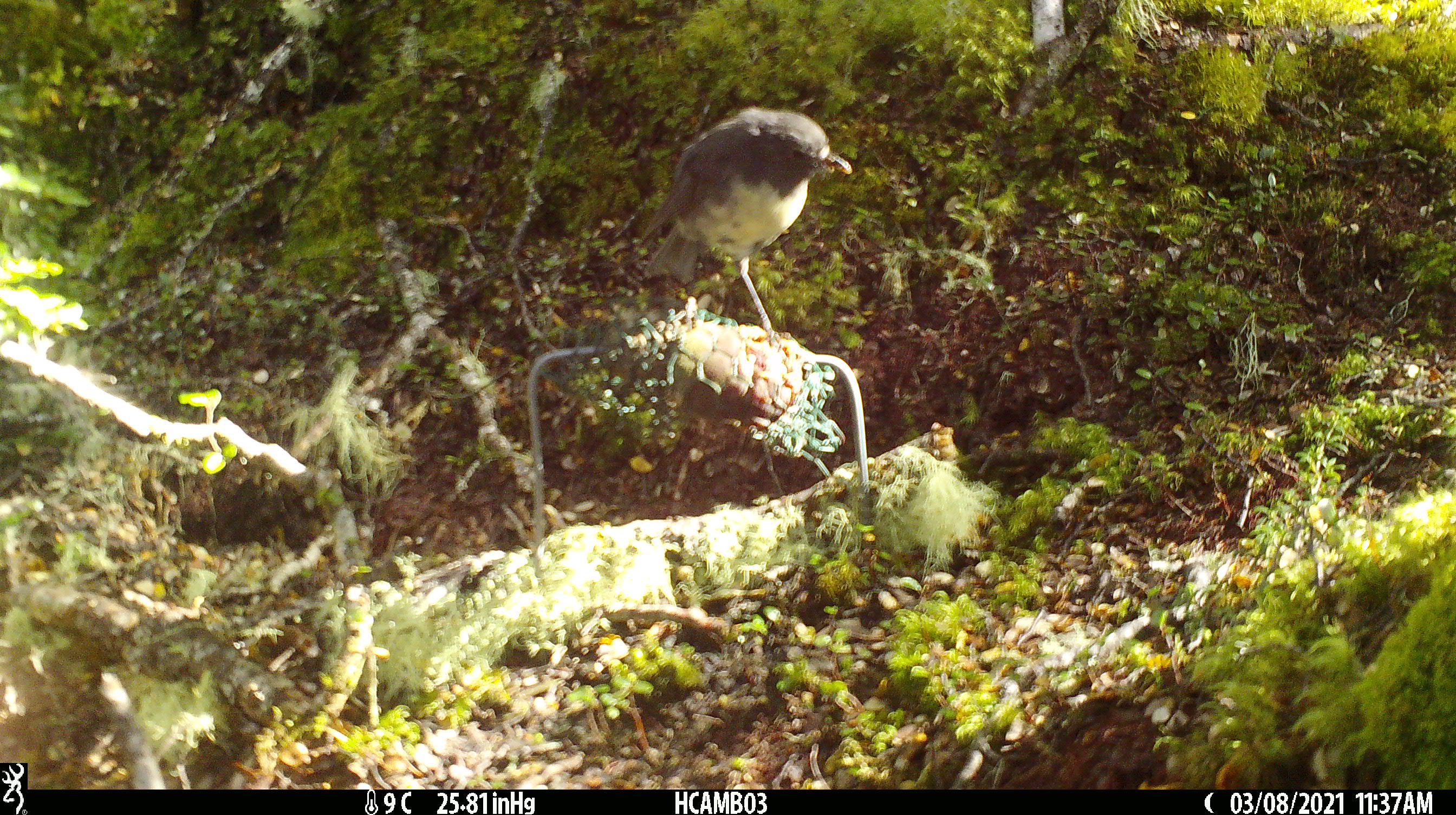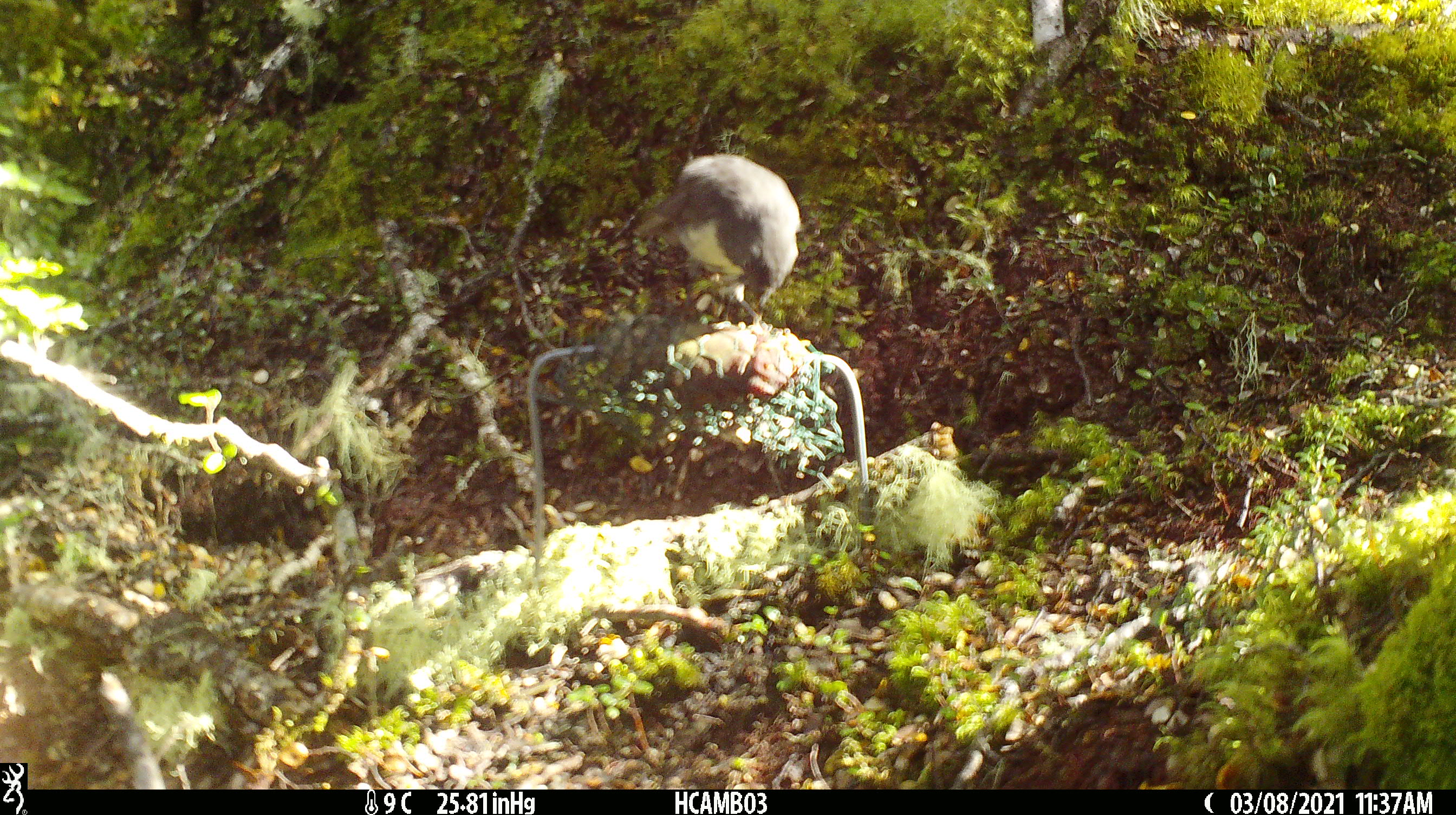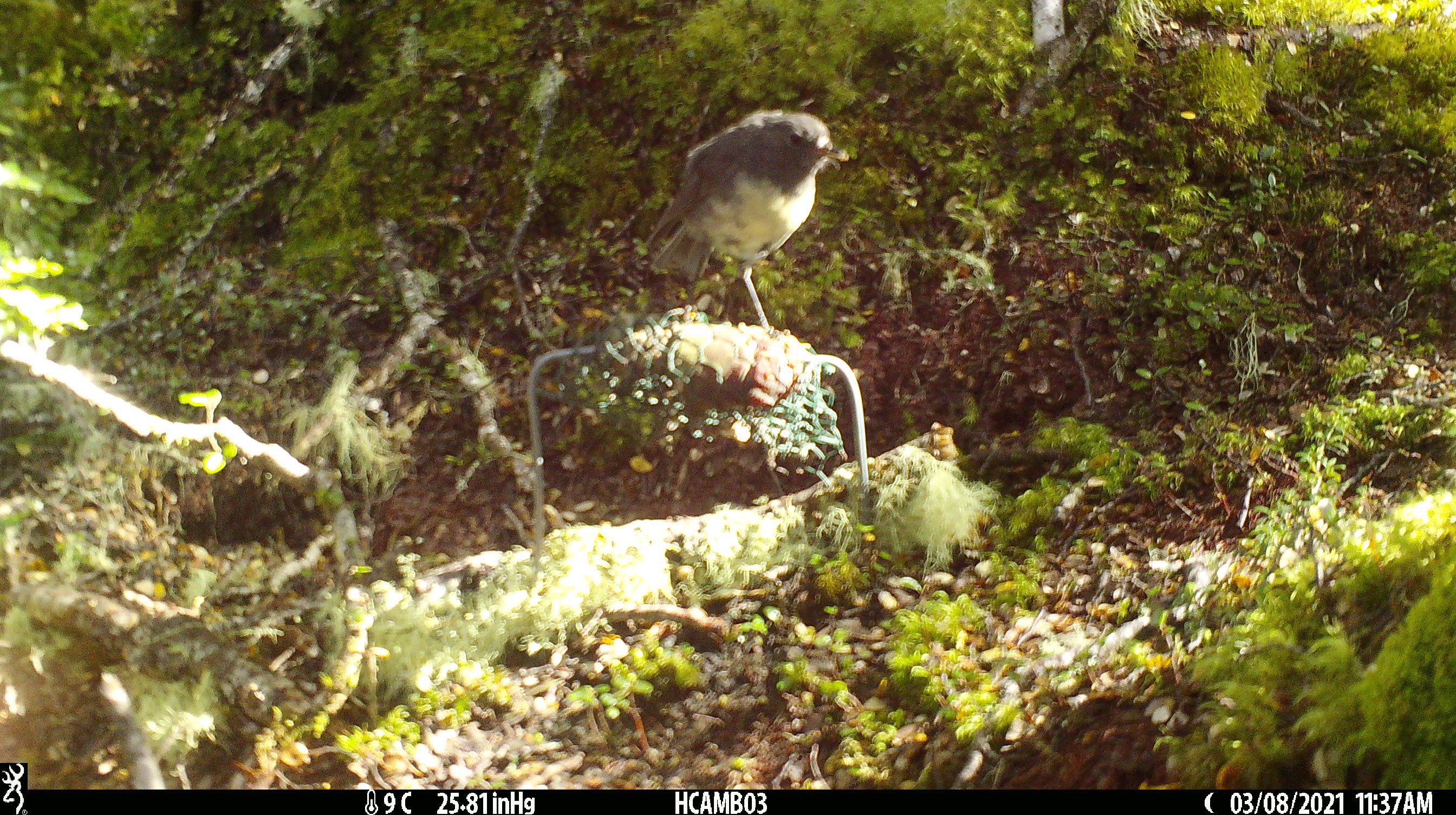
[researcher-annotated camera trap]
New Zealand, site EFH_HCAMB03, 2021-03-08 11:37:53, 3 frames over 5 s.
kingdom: Animalia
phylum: Chordata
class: Aves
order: Passeriformes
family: Petroicidae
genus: Petroica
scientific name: Petroica australis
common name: new zealand robin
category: robin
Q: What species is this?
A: Robin (new zealand robin) (Petroica australis).